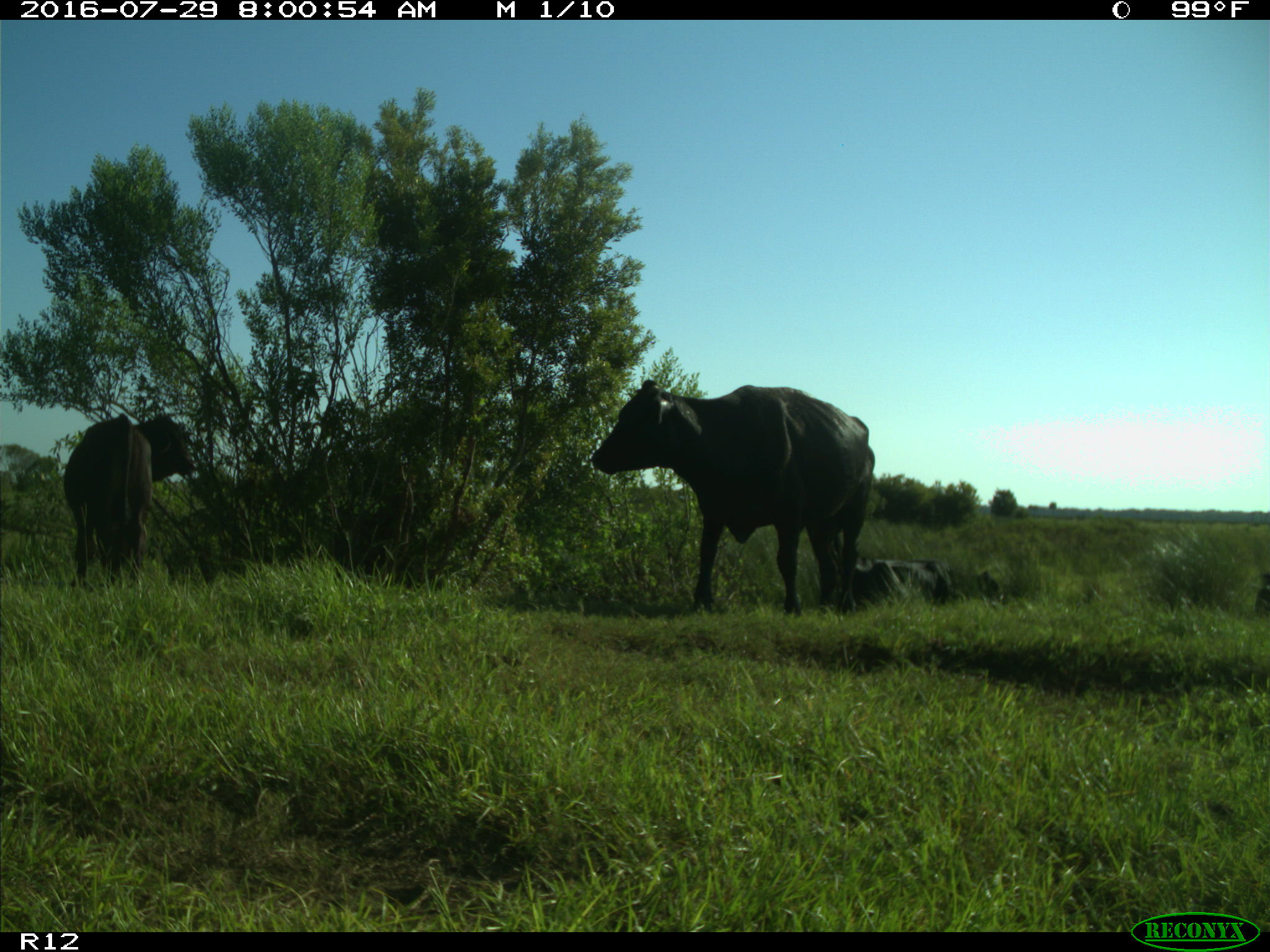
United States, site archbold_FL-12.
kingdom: Animalia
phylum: Chordata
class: Mammalia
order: Artiodactyla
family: Bovidae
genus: Bos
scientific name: Bos taurus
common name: domestic cow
Bos taurus (domestic cow).